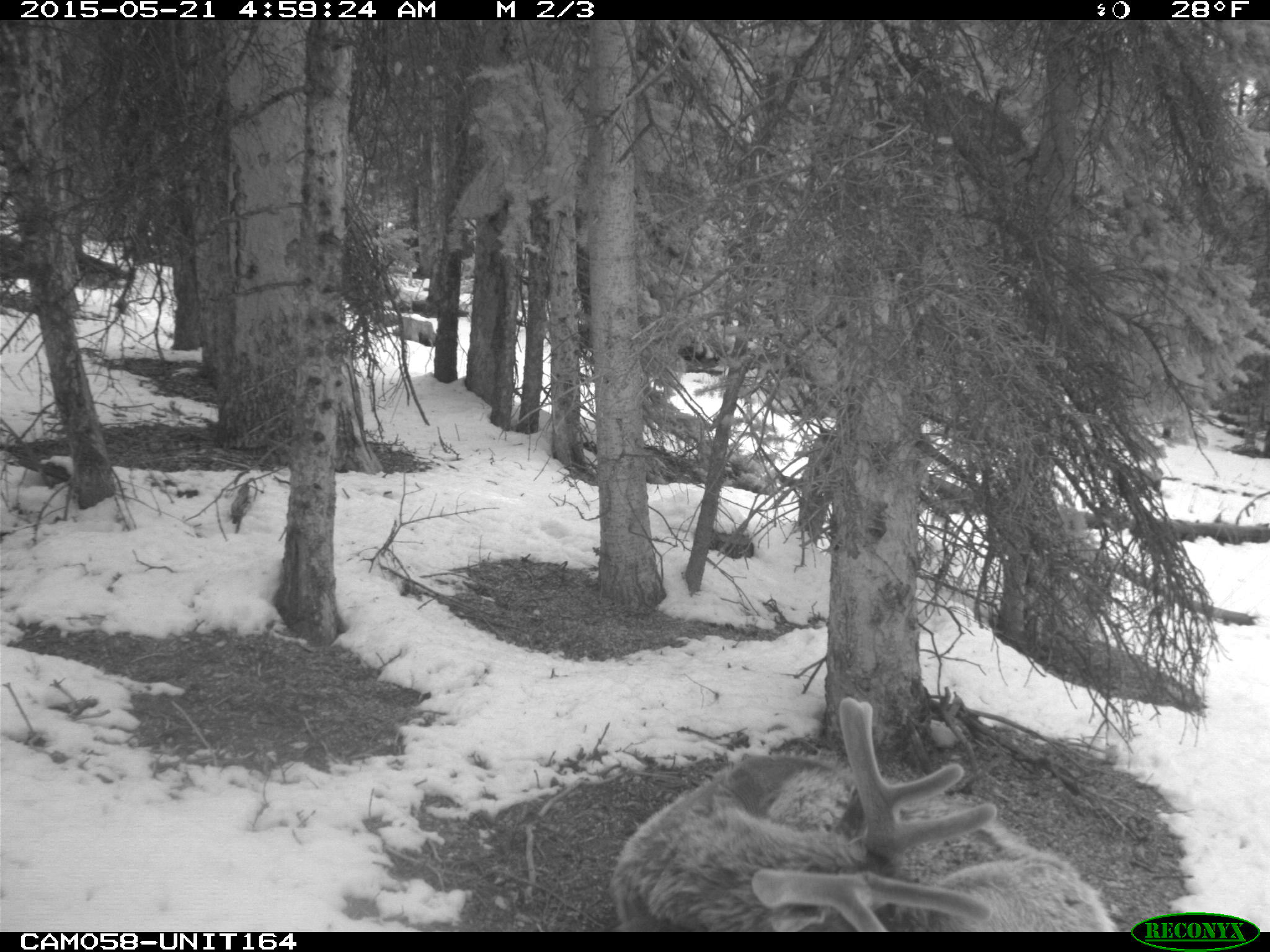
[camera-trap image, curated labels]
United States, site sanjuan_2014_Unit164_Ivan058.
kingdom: Animalia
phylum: Chordata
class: Mammalia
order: Artiodactyla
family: Cervidae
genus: Cervus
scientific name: Cervus elaphus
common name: red deer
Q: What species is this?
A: Cervus elaphus (red deer).